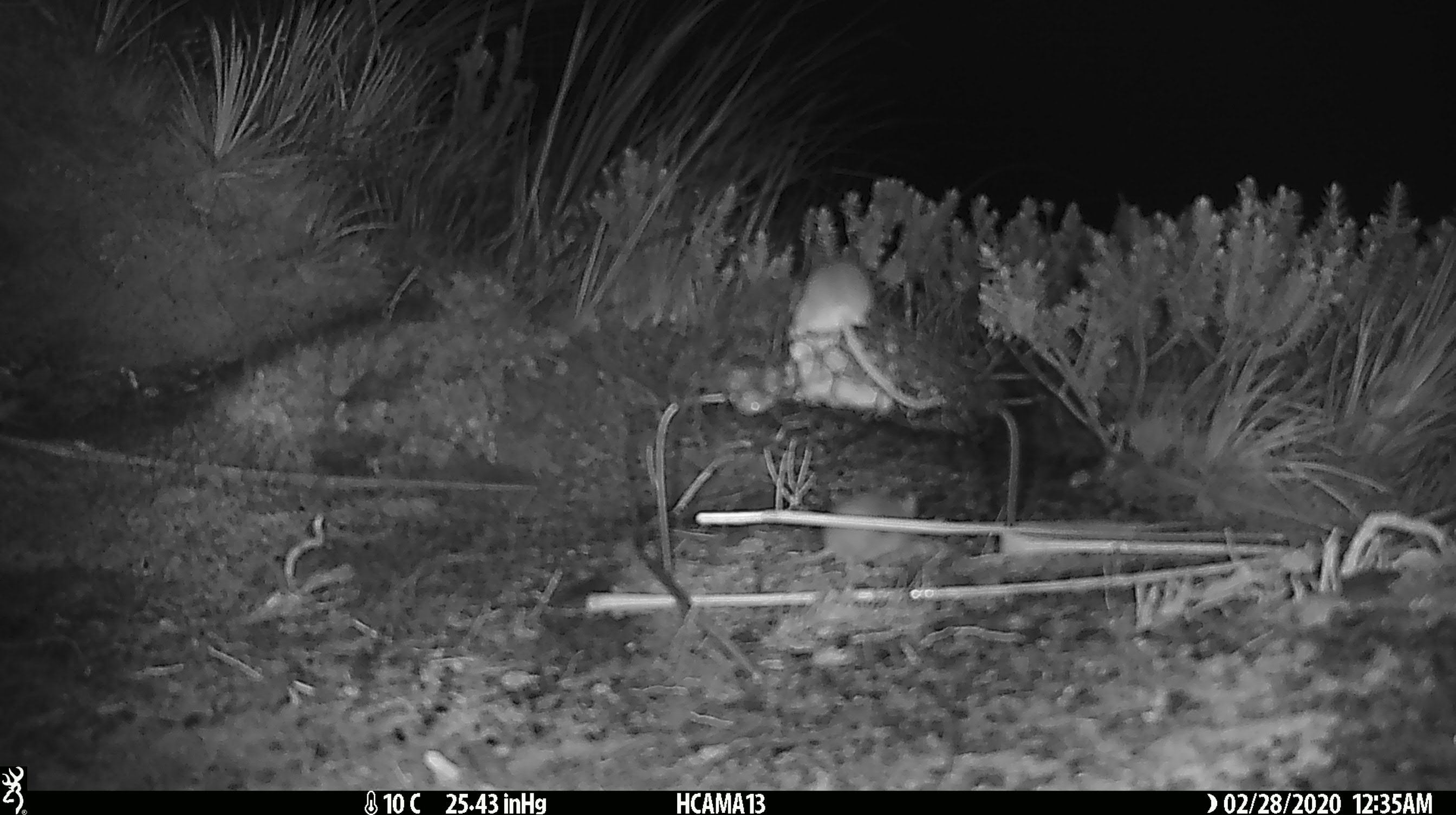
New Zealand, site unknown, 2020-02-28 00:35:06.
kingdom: Animalia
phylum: Chordata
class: Mammalia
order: Rodentia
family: Muridae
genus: Mus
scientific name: Mus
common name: mouse